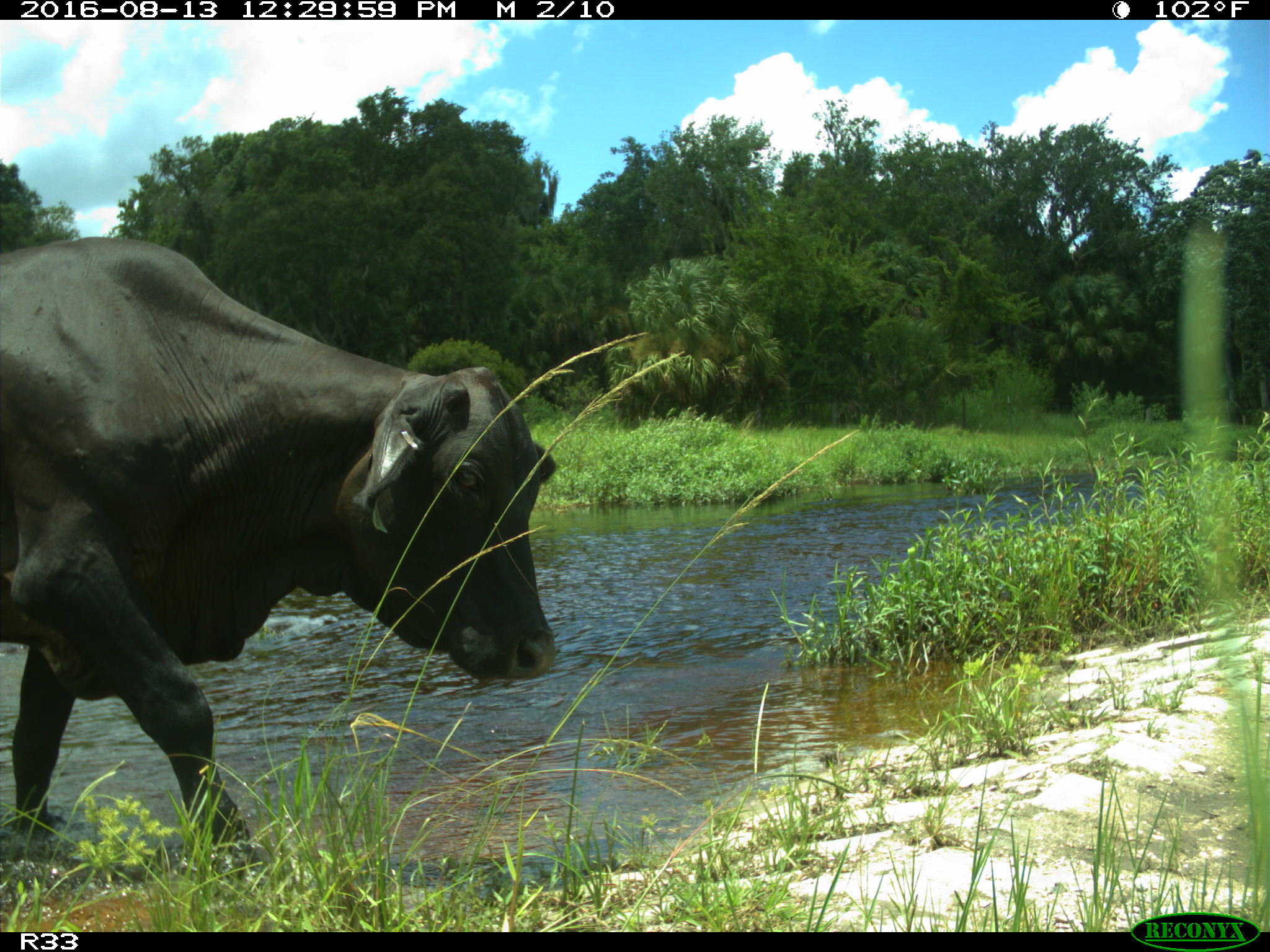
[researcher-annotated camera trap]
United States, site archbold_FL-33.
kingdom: Animalia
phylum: Chordata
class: Mammalia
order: Artiodactyla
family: Bovidae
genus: Bos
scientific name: Bos taurus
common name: domestic cow